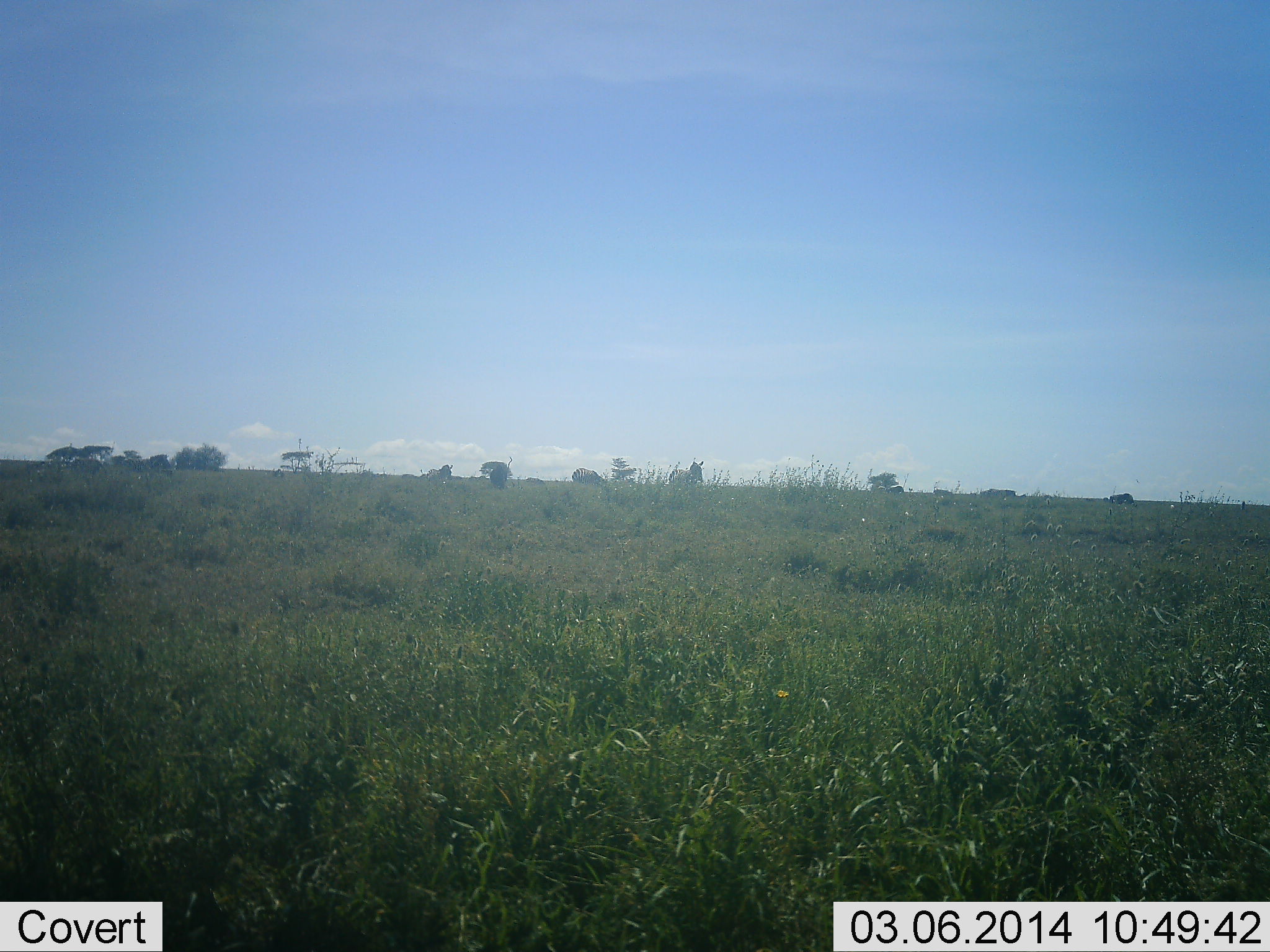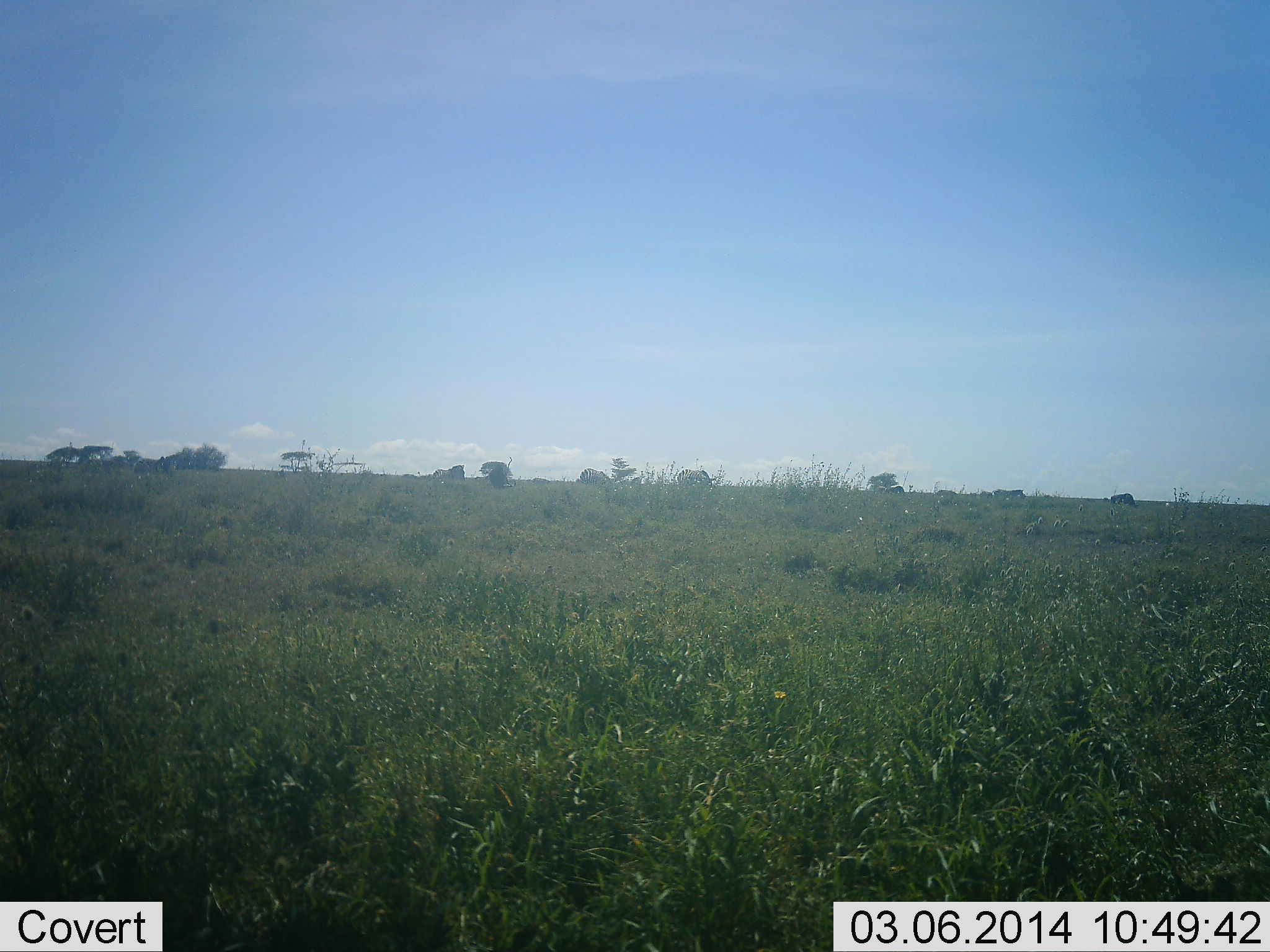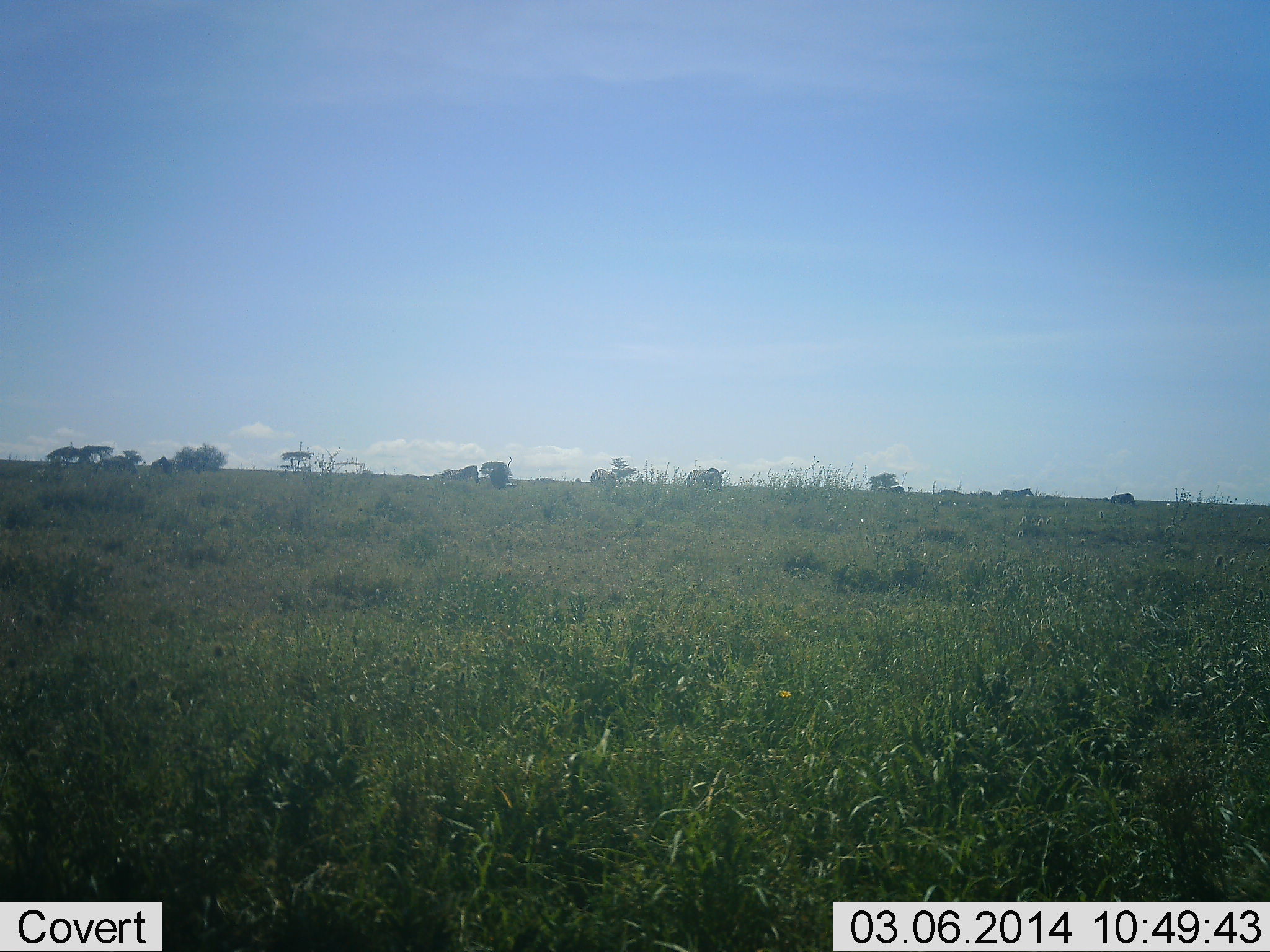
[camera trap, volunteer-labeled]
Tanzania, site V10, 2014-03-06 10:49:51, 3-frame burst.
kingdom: Animalia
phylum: Chordata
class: Mammalia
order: Perissodactyla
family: Equidae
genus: Equus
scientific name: Equus quagga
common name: plains zebra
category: zebra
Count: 9.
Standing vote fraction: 0%.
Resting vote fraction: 0%.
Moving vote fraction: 100%.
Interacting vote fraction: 0%.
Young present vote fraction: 0%.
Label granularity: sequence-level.